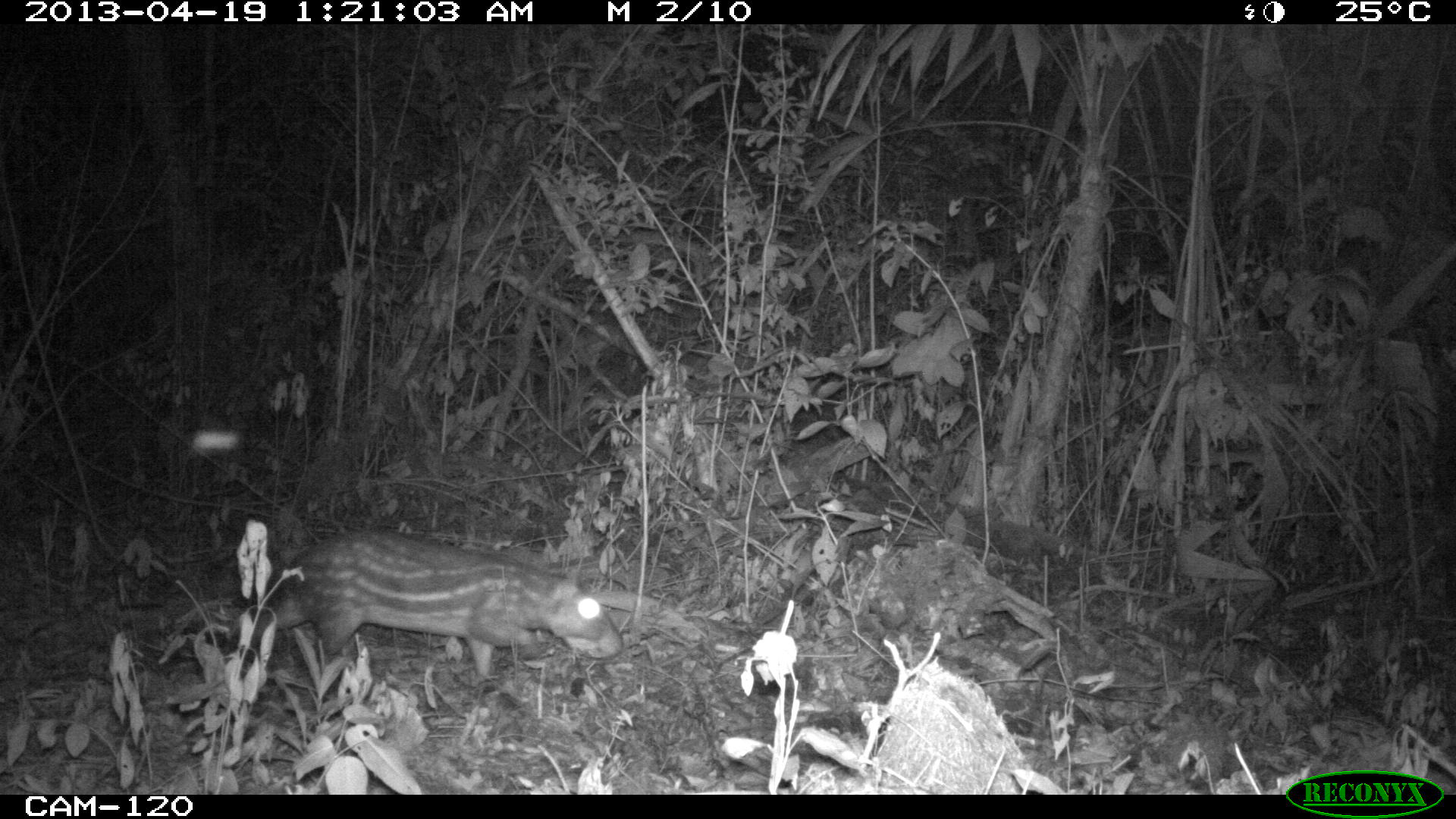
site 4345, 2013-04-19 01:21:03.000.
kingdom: Animalia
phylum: Chordata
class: Mammalia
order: Rodentia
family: Cuniculidae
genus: Cuniculus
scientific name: Cuniculus paca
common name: lowland paca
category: agouti paca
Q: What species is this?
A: Agouti paca (lowland paca) (Cuniculus paca).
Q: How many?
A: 1.